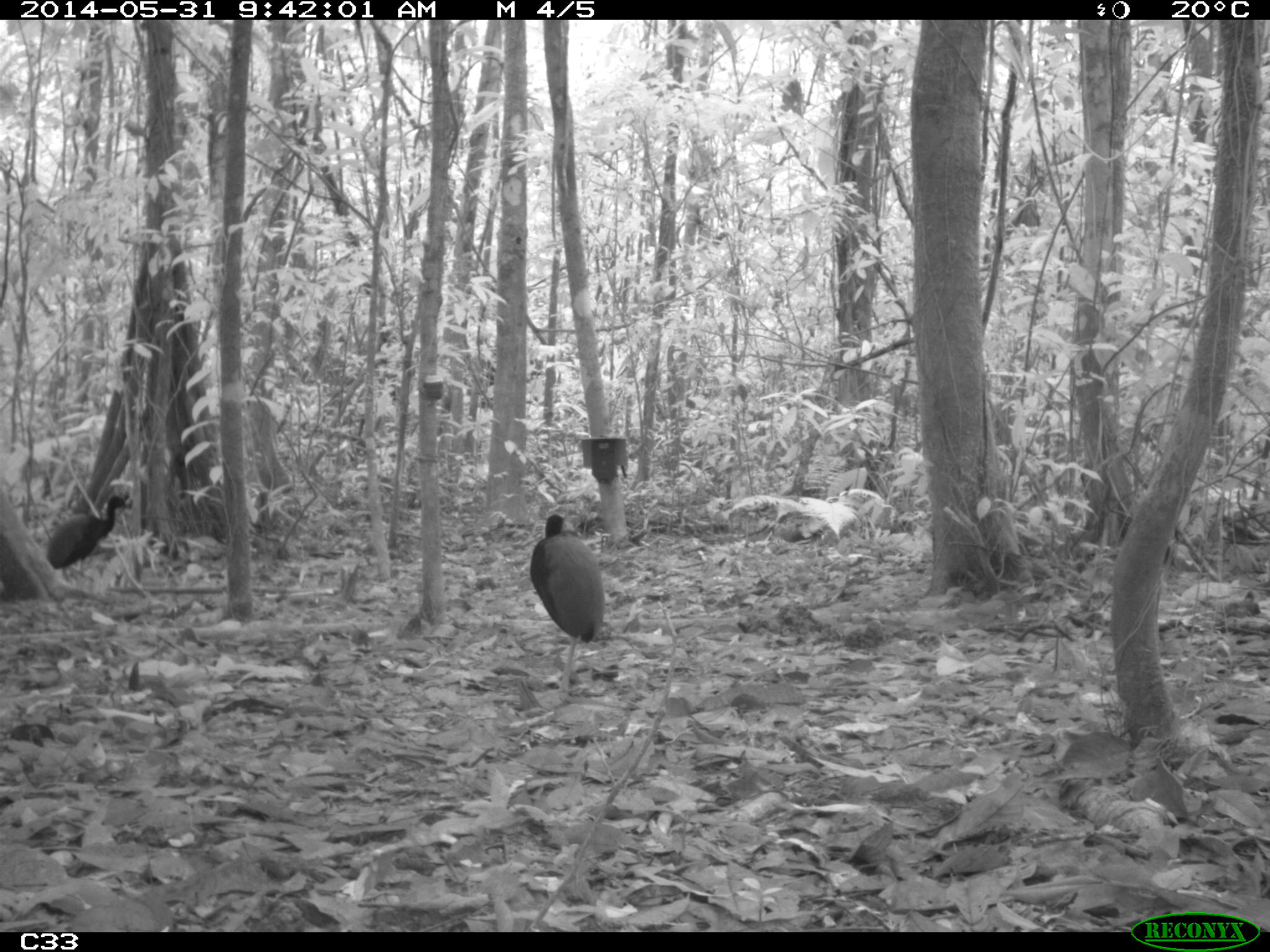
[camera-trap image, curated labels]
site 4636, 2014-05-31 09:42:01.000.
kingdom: Animalia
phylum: Chordata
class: Aves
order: Gruiformes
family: Psophiidae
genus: Psophia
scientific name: Psophia crepitans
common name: gray-winged trumpeter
Psophia crepitans (gray-winged trumpeter), count 5, age adult.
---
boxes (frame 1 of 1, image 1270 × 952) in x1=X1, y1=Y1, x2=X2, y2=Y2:
psophia crepitans: x1=529, y1=514, x2=606, y2=691; x1=45, y1=496, x2=129, y2=582